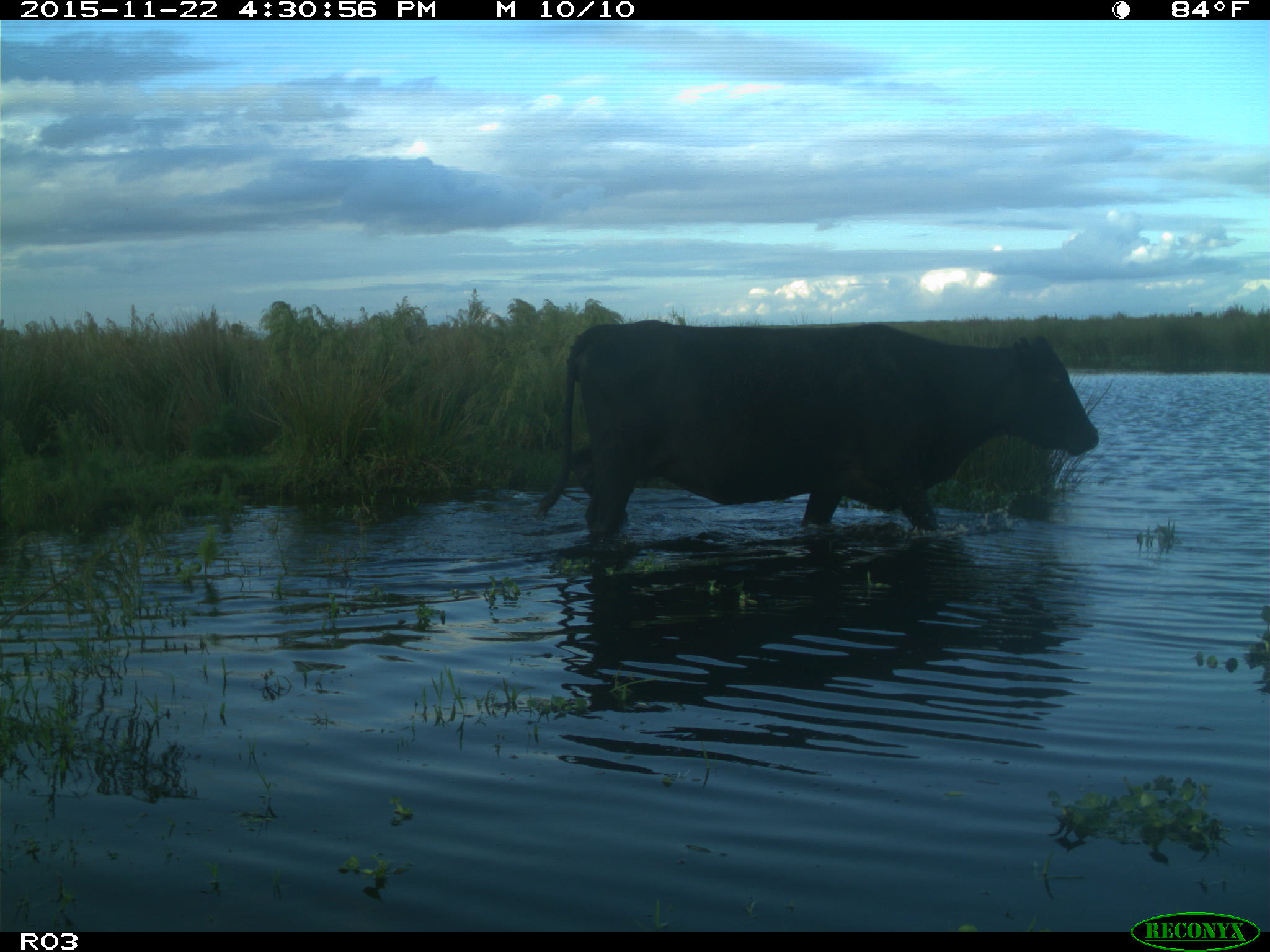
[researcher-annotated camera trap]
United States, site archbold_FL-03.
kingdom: Animalia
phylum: Chordata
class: Mammalia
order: Artiodactyla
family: Bovidae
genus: Bos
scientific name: Bos taurus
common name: domestic cow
Bos taurus (domestic cow).